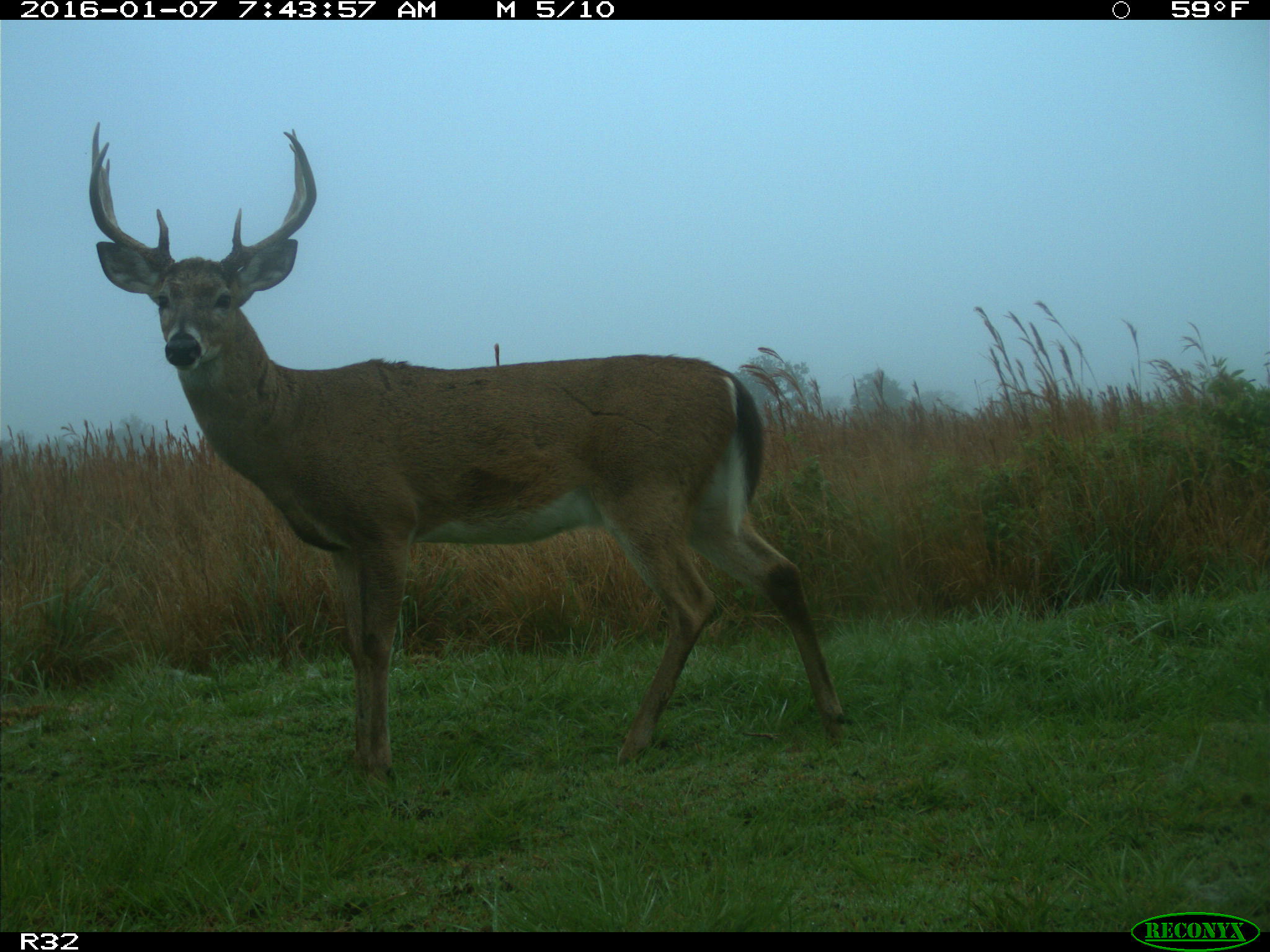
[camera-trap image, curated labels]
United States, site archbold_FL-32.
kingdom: Animalia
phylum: Chordata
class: Mammalia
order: Artiodactyla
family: Cervidae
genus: Odocoileus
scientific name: Odocoileus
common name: deer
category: unidentified deer